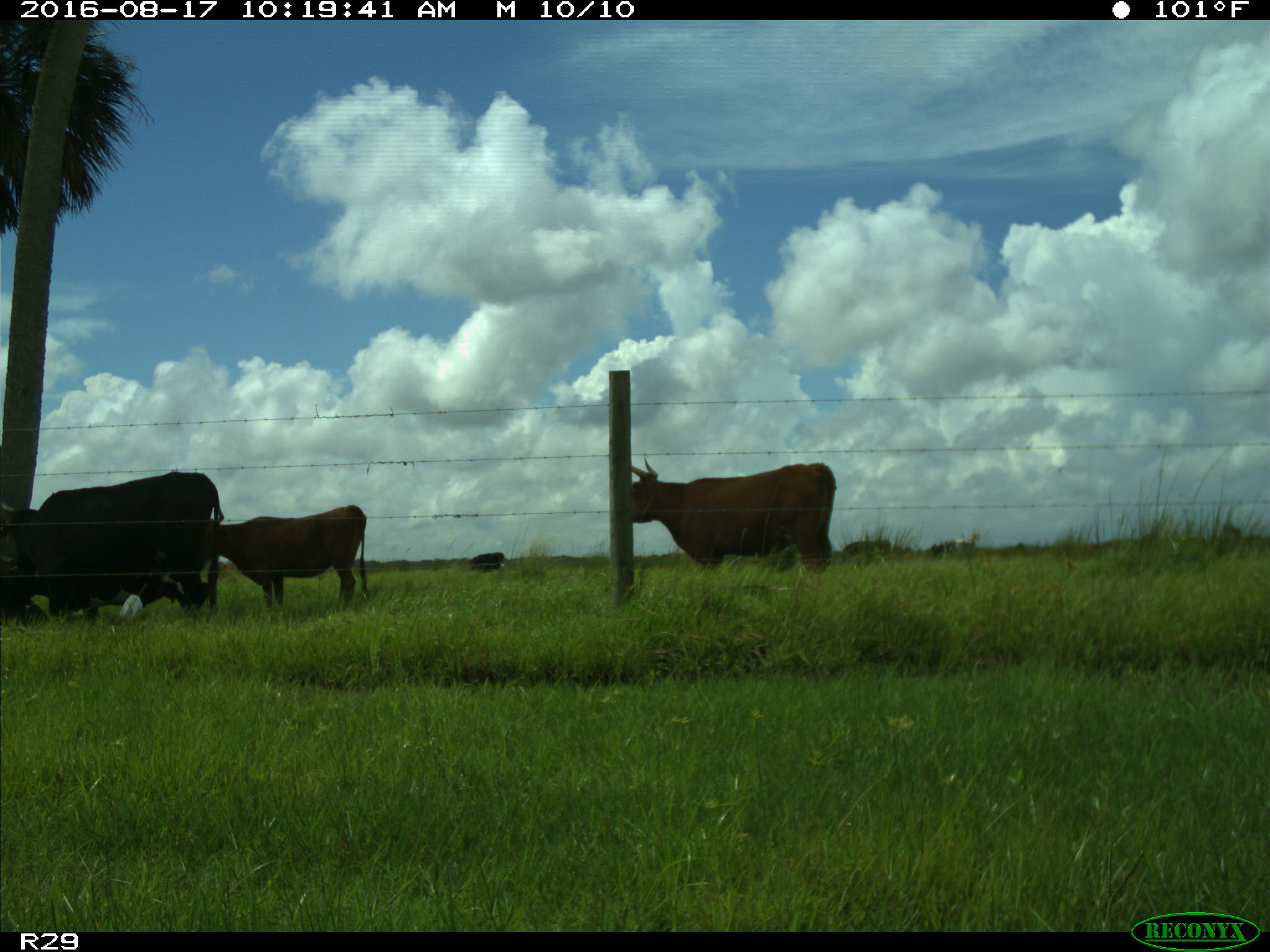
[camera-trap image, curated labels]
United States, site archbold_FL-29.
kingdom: Animalia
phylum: Chordata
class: Mammalia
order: Artiodactyla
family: Bovidae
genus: Bos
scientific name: Bos taurus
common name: domestic cow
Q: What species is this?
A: Bos taurus (domestic cow).